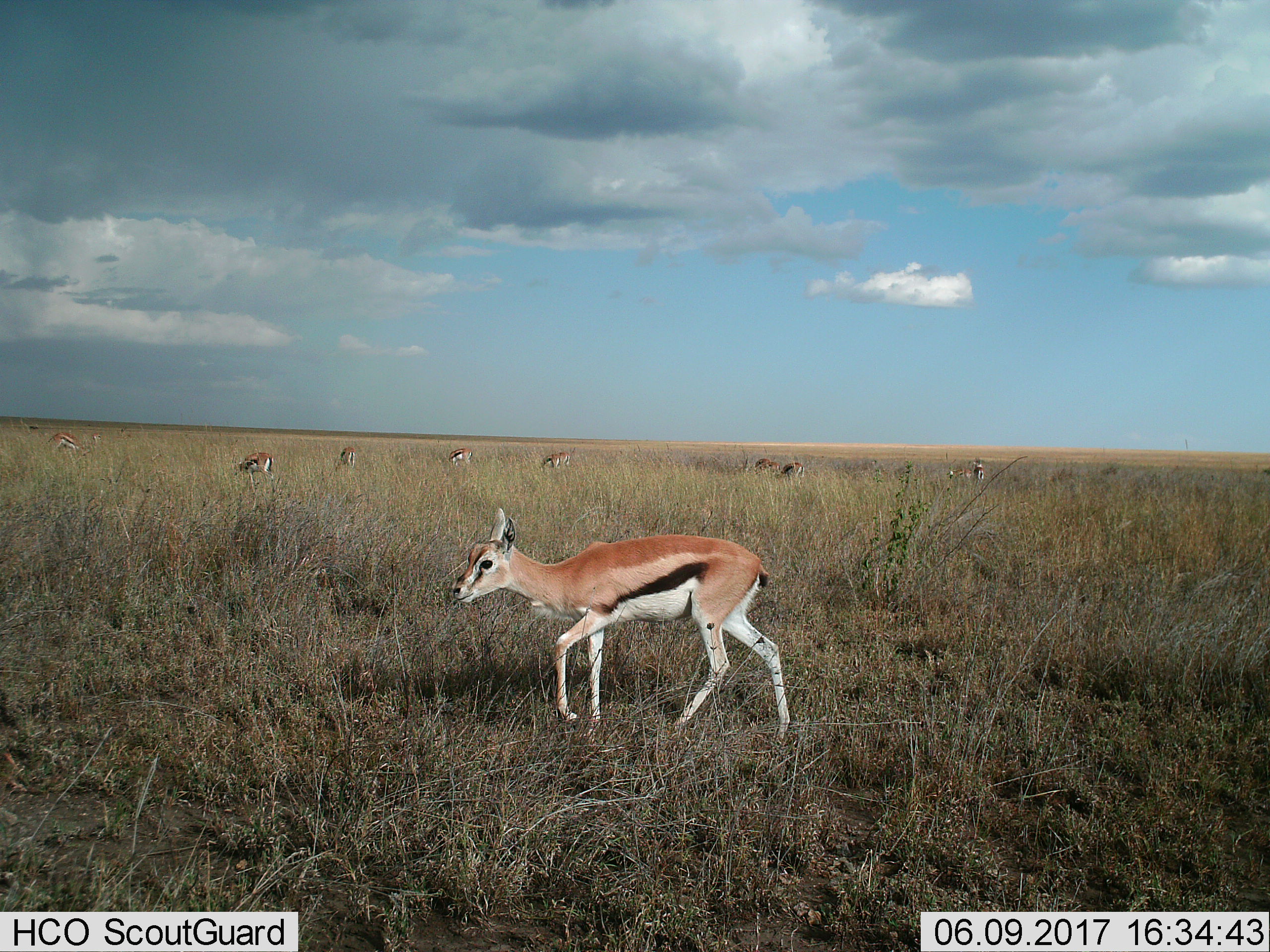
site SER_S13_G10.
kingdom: Animalia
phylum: Chordata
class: Mammalia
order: Artiodactyla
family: Bovidae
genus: Eudorcas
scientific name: Eudorcas thomsonii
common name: thomson's gazelle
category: gazellethomsons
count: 11-50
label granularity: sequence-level